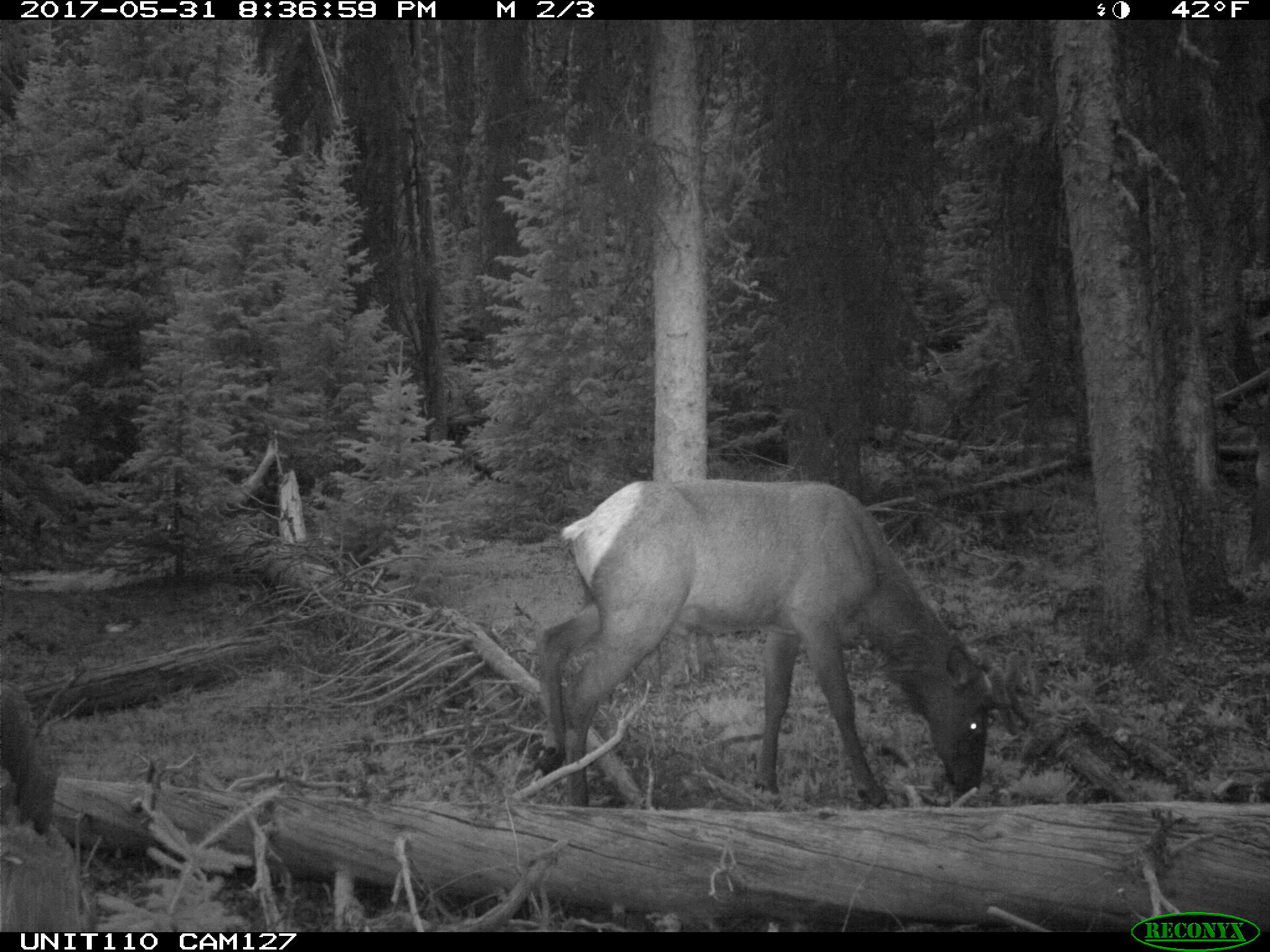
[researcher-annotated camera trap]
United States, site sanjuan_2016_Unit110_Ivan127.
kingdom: Animalia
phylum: Chordata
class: Mammalia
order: Artiodactyla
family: Cervidae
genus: Cervus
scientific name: Cervus elaphus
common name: red deer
Cervus elaphus (red deer).